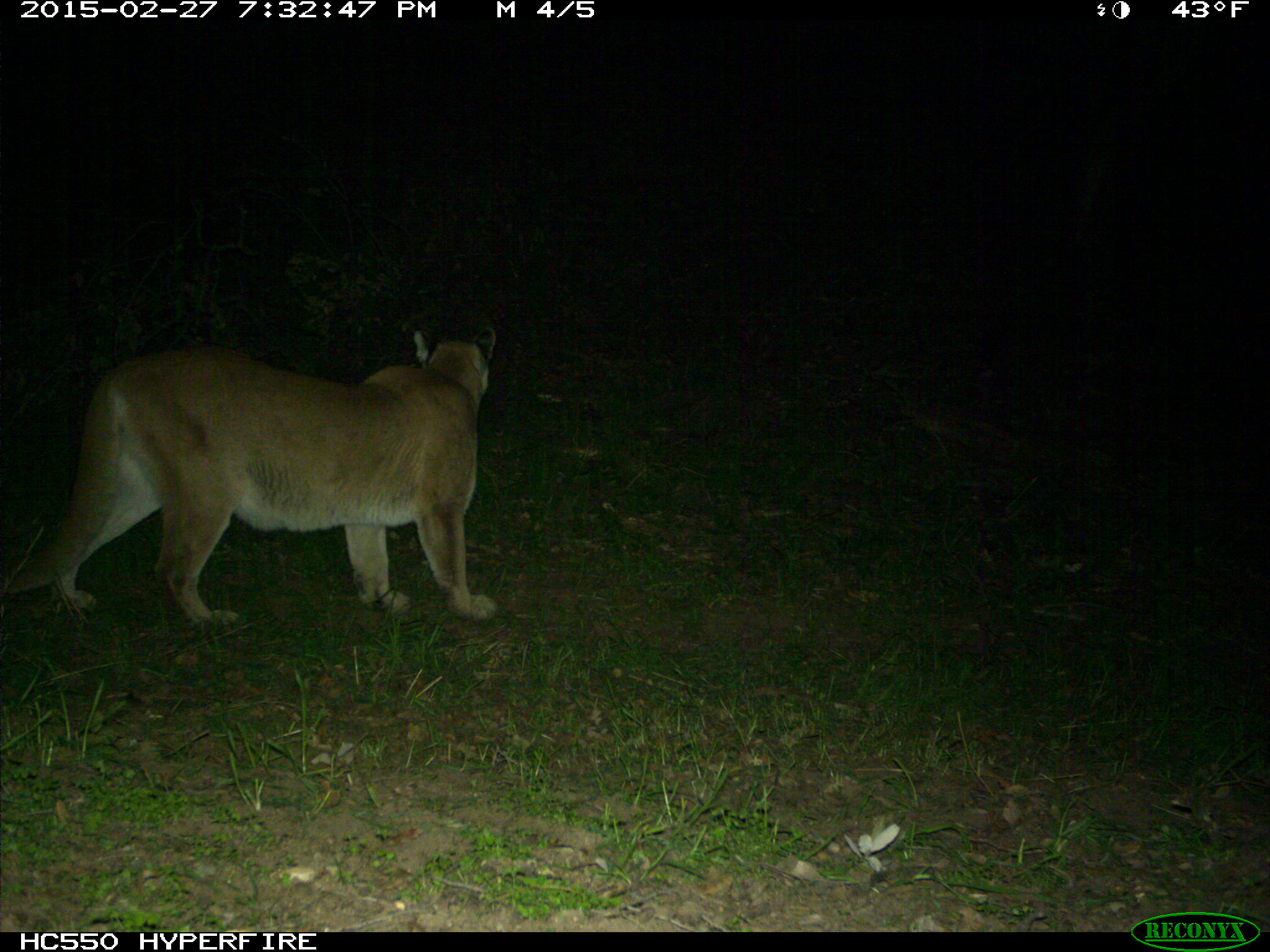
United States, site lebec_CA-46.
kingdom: Animalia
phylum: Chordata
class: Mammalia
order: Carnivora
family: Felidae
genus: Puma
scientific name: Puma concolor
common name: mountain lion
Puma concolor (mountain lion).